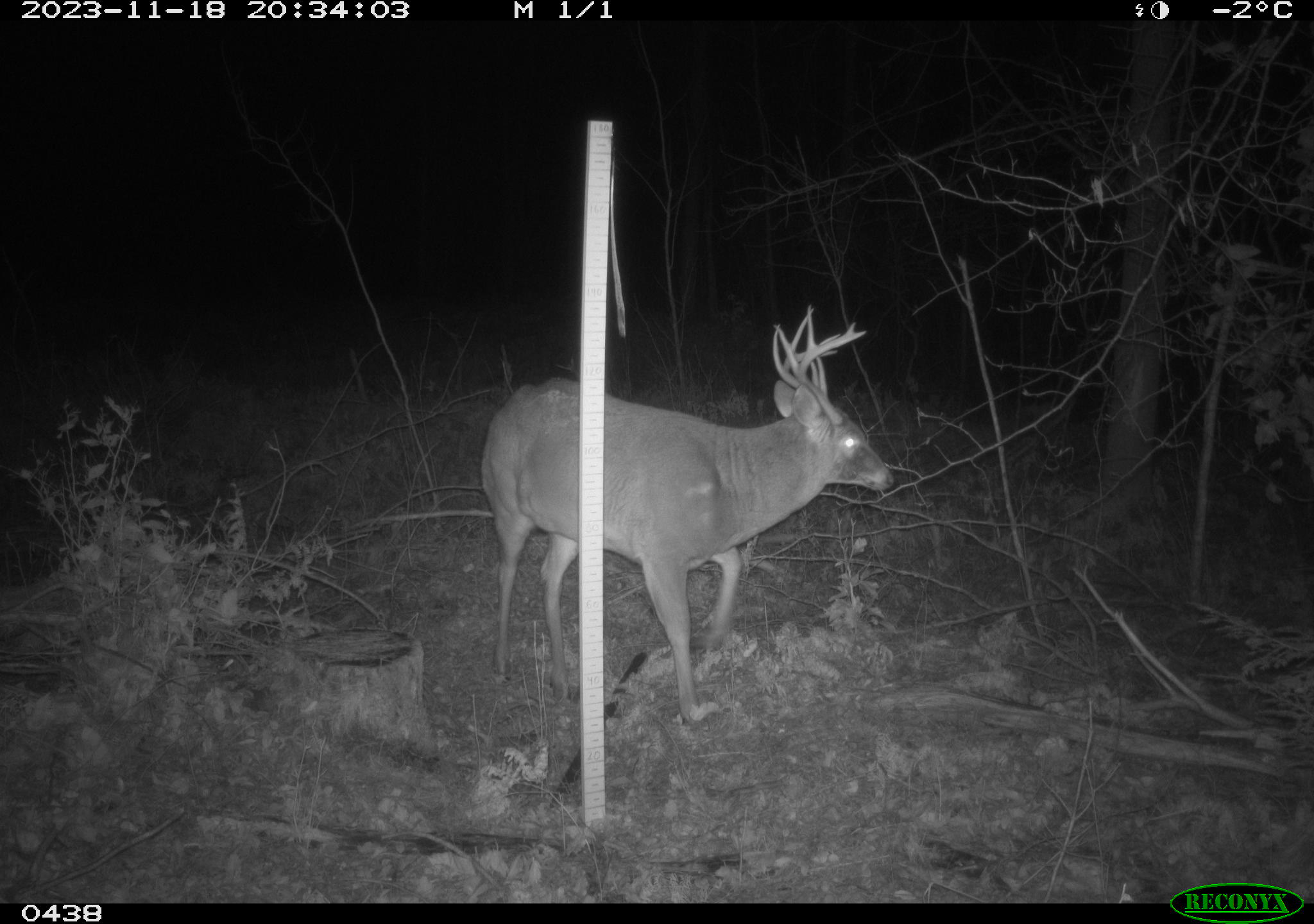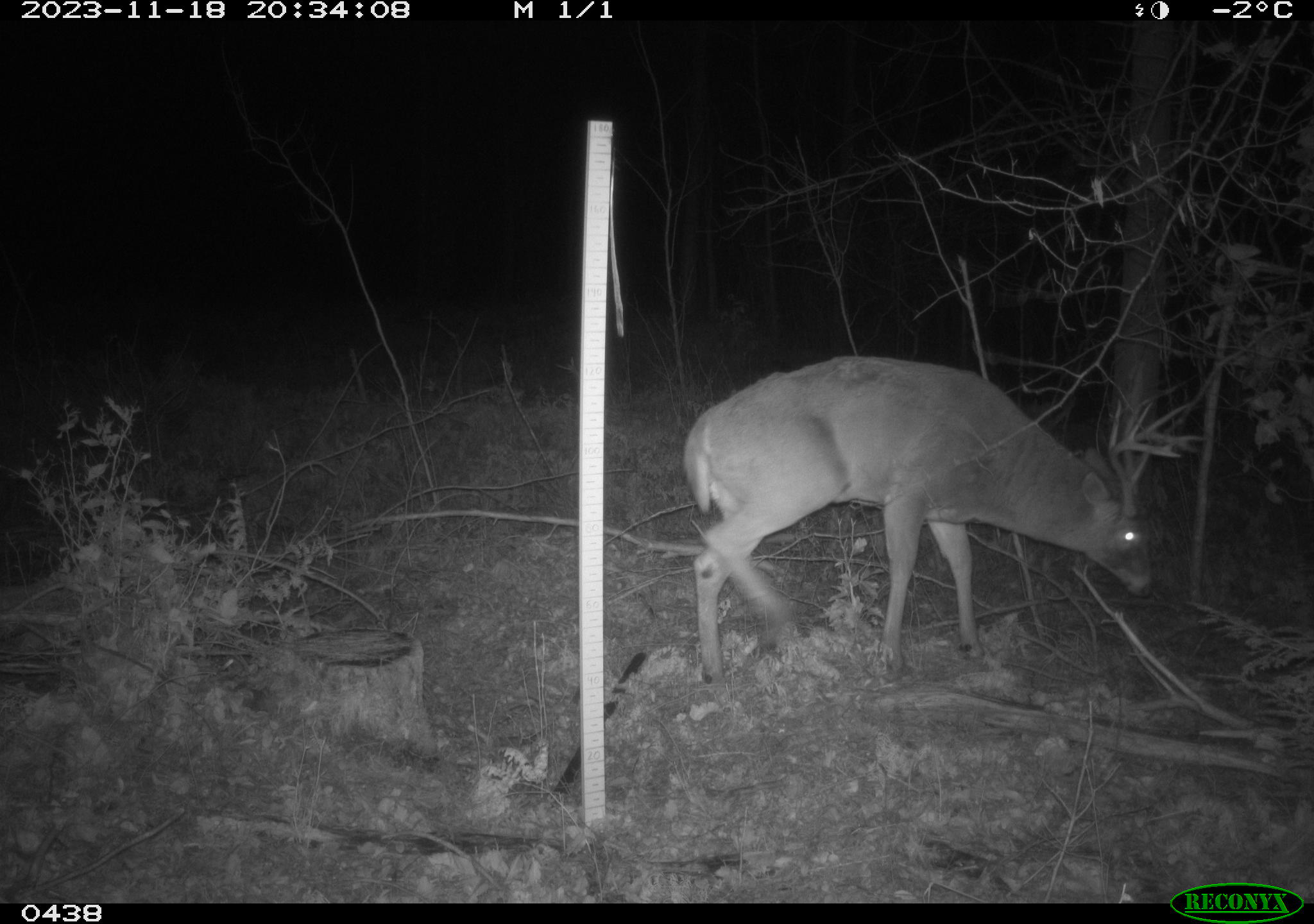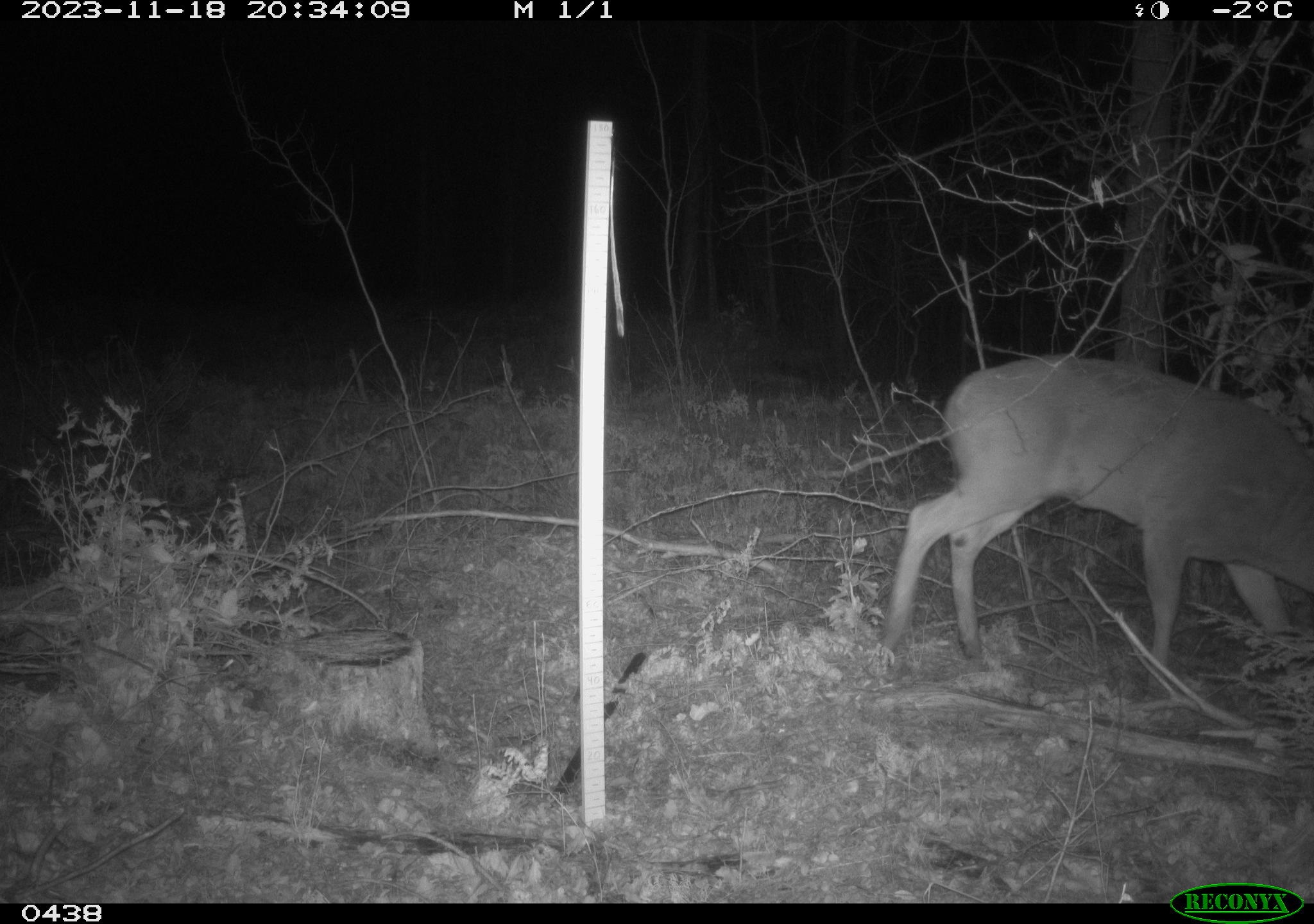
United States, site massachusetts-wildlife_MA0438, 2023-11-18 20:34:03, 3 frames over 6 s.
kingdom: Animalia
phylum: Chordata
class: Mammalia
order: Artiodactyla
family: Cervidae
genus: Odocoileus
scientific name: Odocoileus virginianus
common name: white-tailed deer